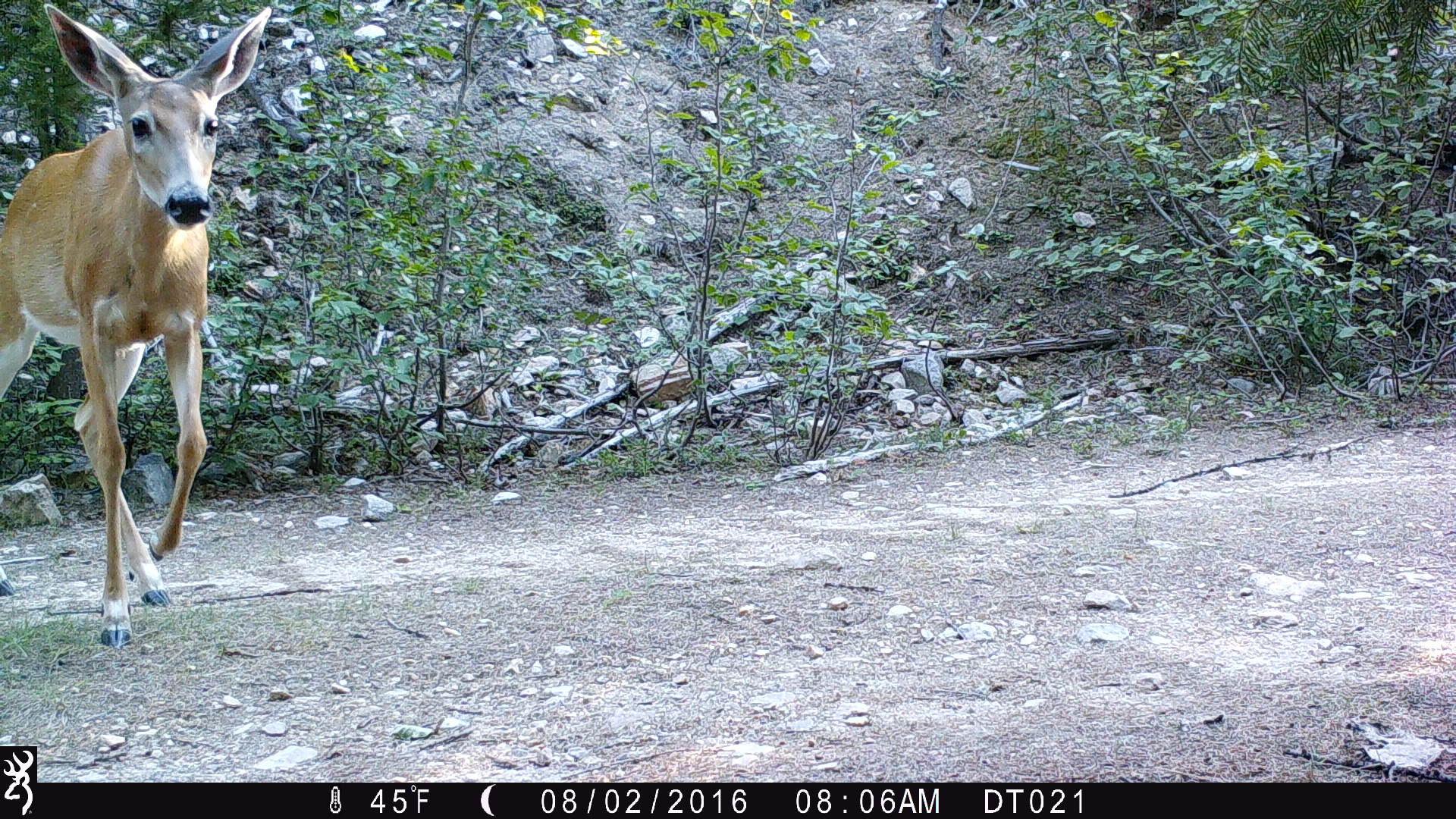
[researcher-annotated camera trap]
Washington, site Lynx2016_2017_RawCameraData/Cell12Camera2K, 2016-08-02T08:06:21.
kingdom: Animalia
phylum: Chordata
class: Mammalia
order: Artiodactyla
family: Cervidae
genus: Odocoileus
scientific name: Odocoileus virginianus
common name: white-tailed deer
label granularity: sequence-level